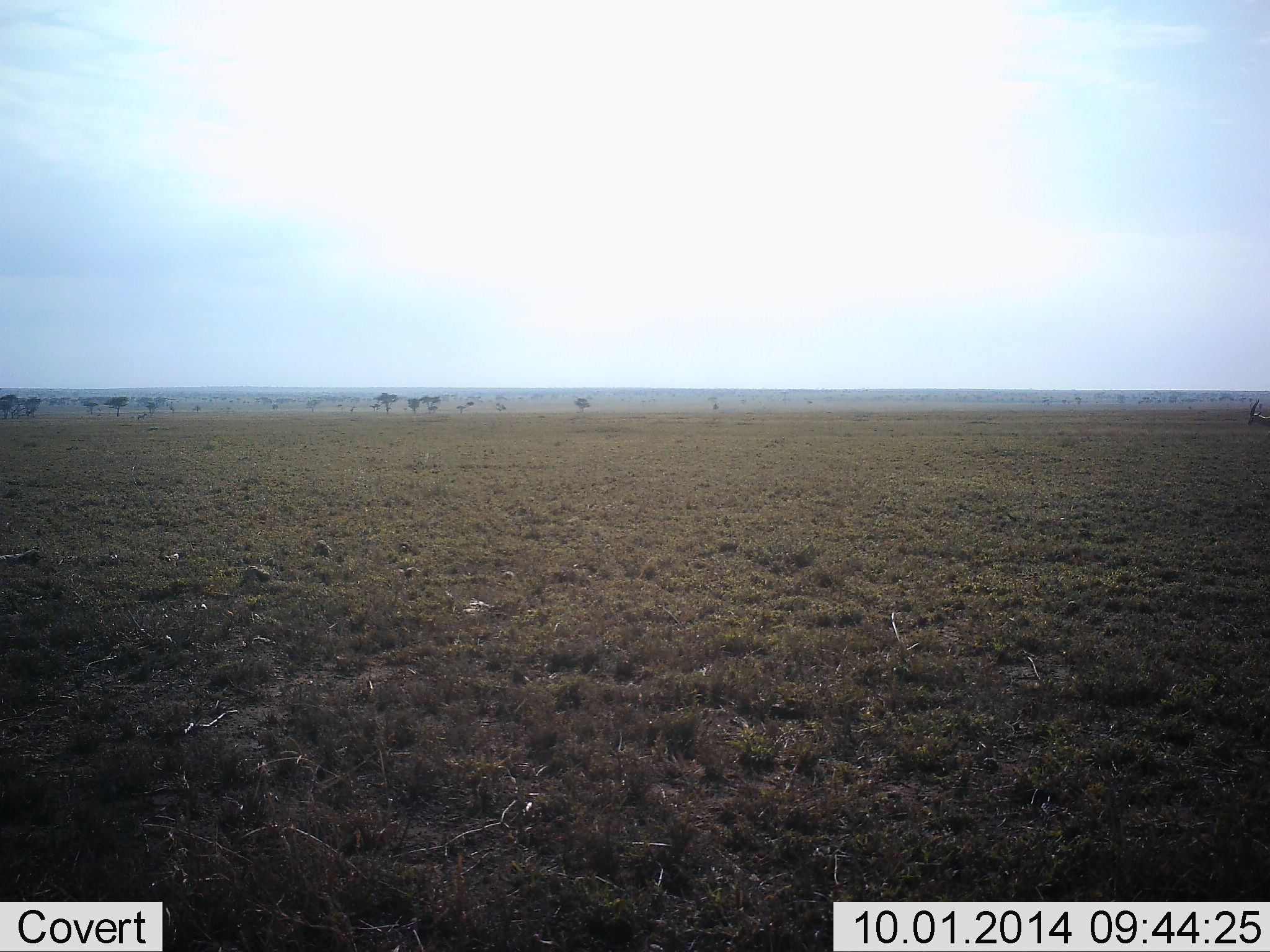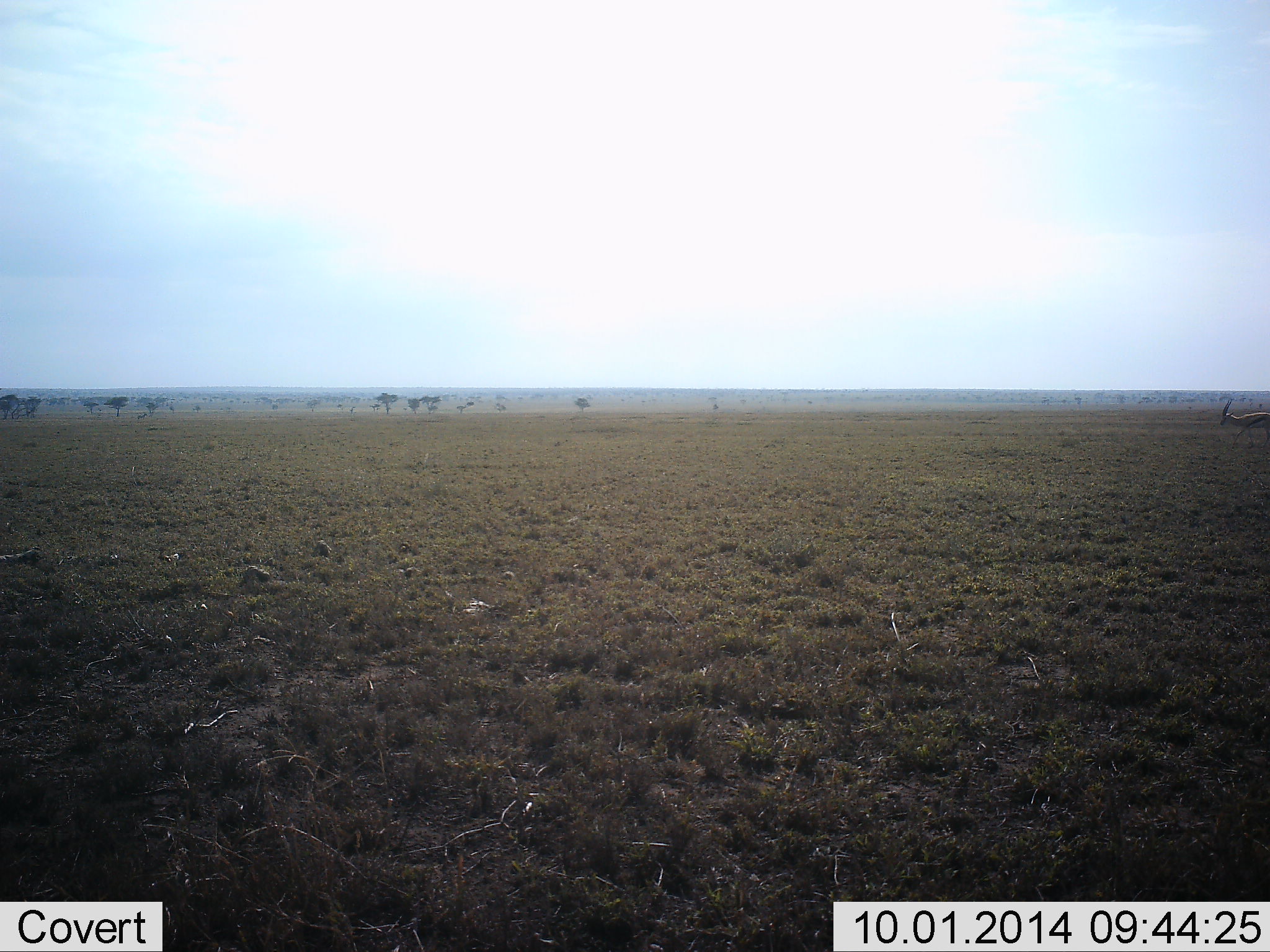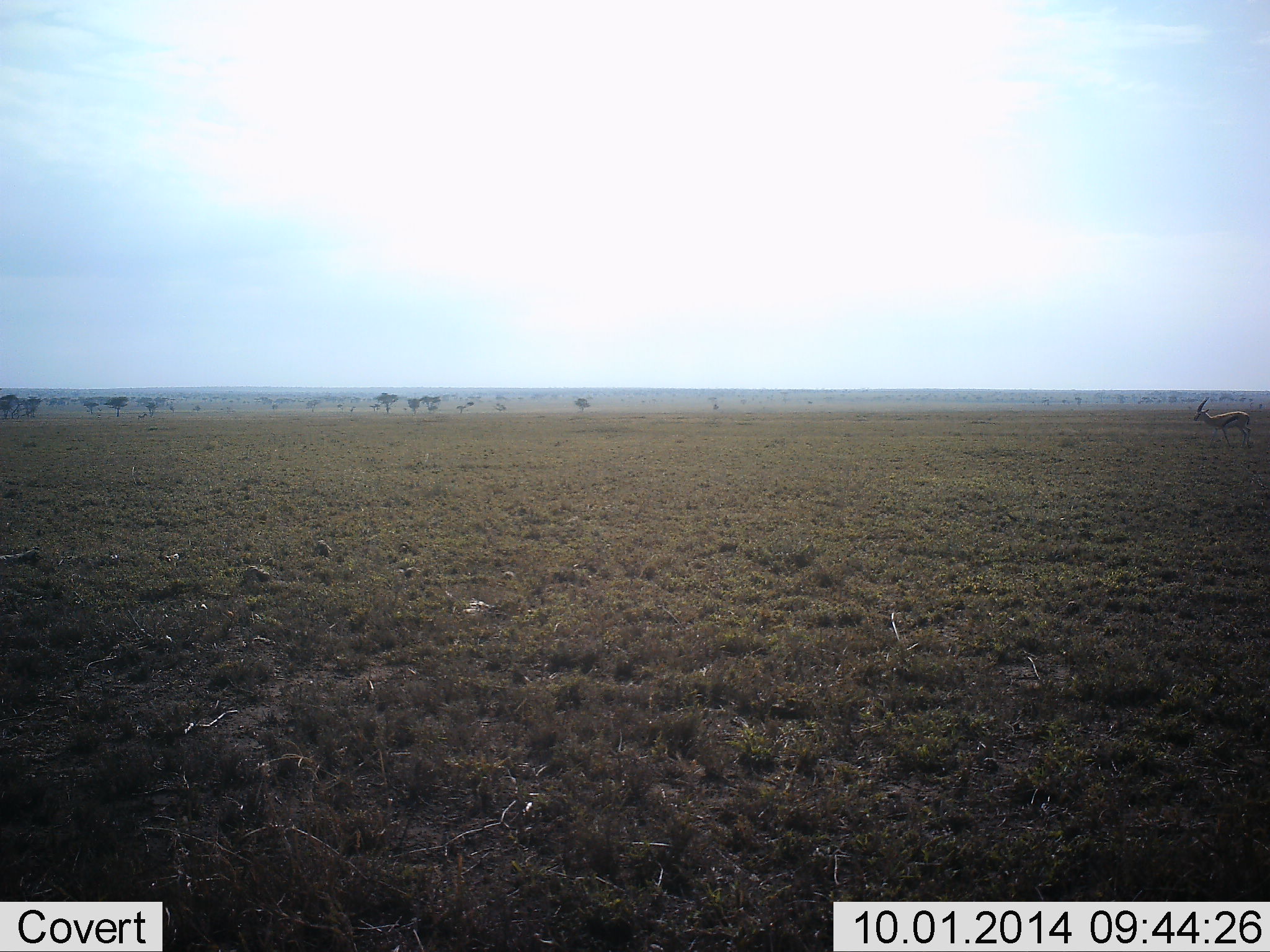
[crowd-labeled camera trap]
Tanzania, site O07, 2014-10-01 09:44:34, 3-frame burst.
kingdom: Animalia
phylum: Chordata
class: Mammalia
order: Artiodactyla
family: Bovidae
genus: Eudorcas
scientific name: Eudorcas thomsonii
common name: thomson's gazelle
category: gazellethomsons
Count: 1.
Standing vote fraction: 0%.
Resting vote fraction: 0%.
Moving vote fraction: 100%.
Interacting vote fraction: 0%.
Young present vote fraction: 0%.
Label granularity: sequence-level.